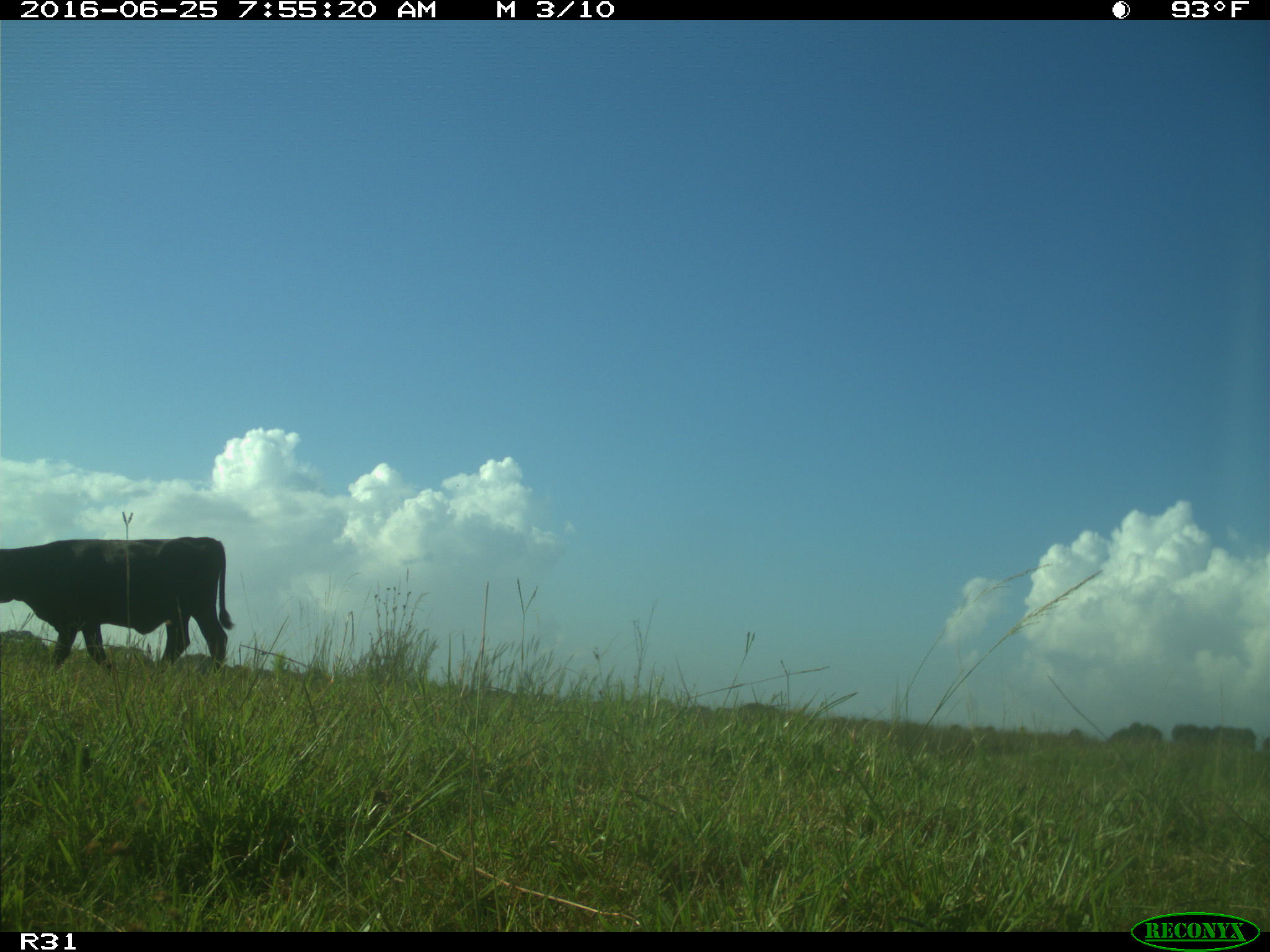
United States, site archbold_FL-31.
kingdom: Animalia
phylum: Chordata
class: Mammalia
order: Artiodactyla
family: Bovidae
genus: Bos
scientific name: Bos taurus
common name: domestic cow